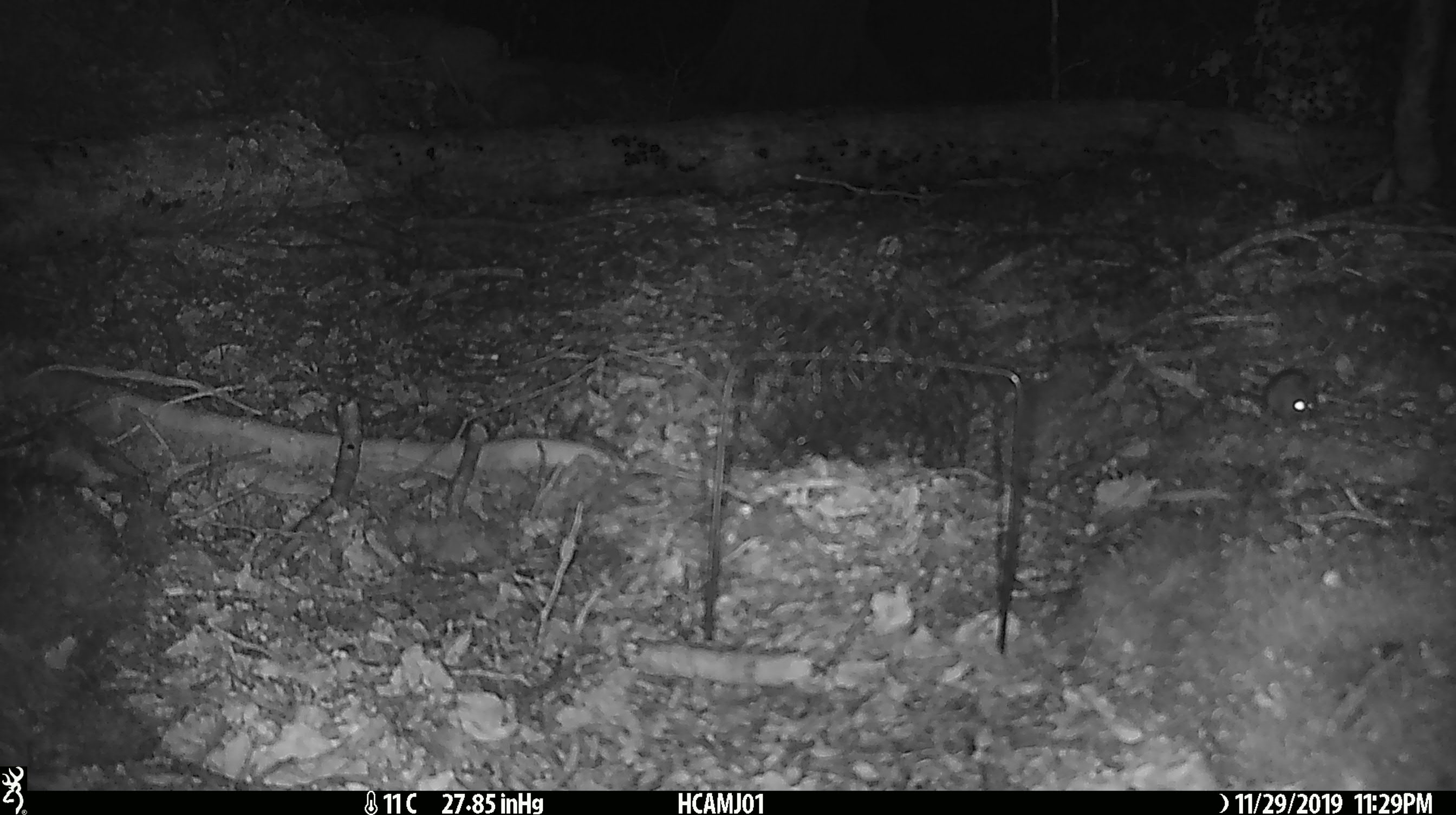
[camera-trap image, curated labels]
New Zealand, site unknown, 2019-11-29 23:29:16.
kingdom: Animalia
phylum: Chordata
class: Mammalia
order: Rodentia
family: Muridae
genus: Mus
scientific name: Mus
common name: mouse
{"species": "mouse (Mus)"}